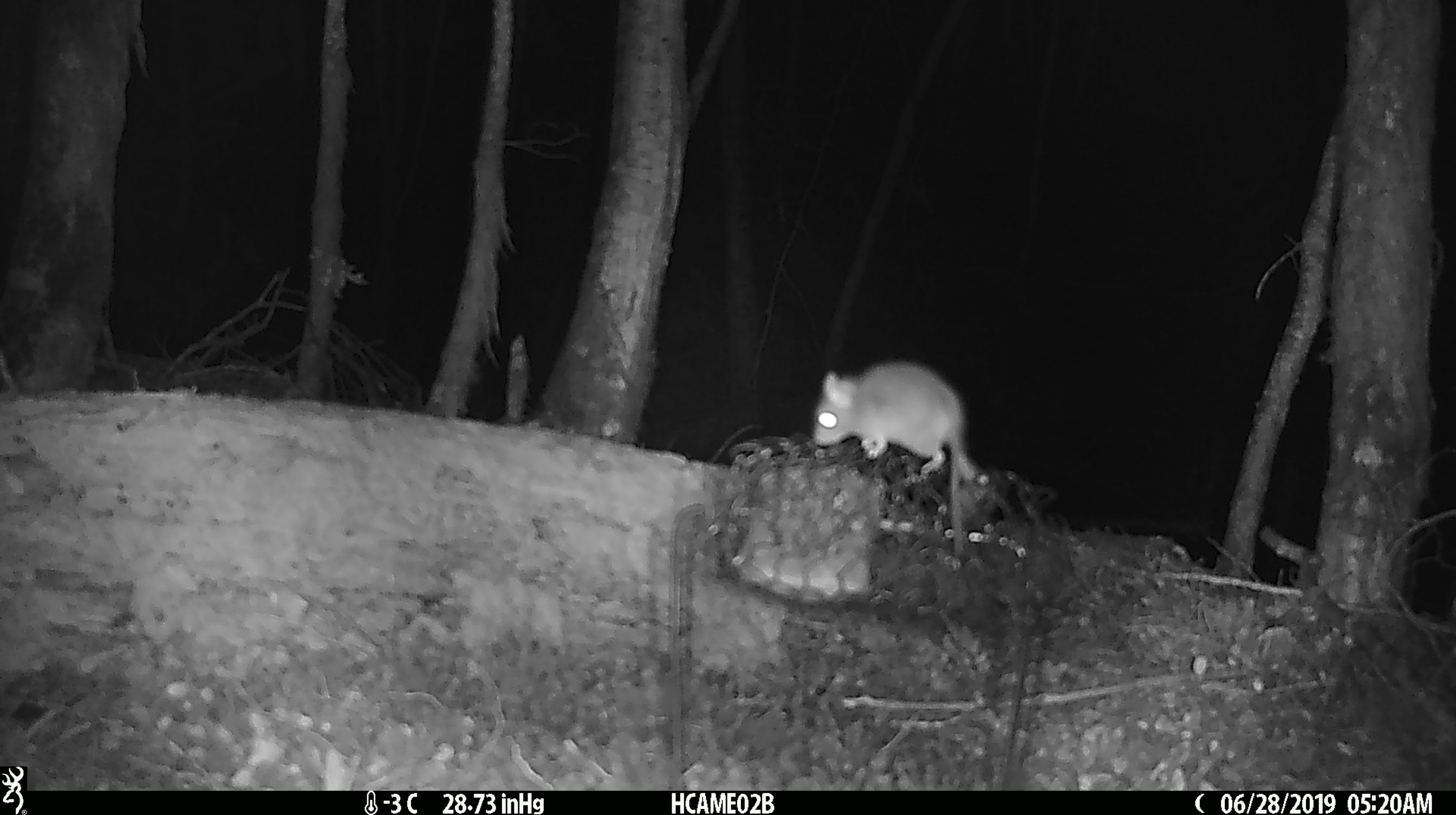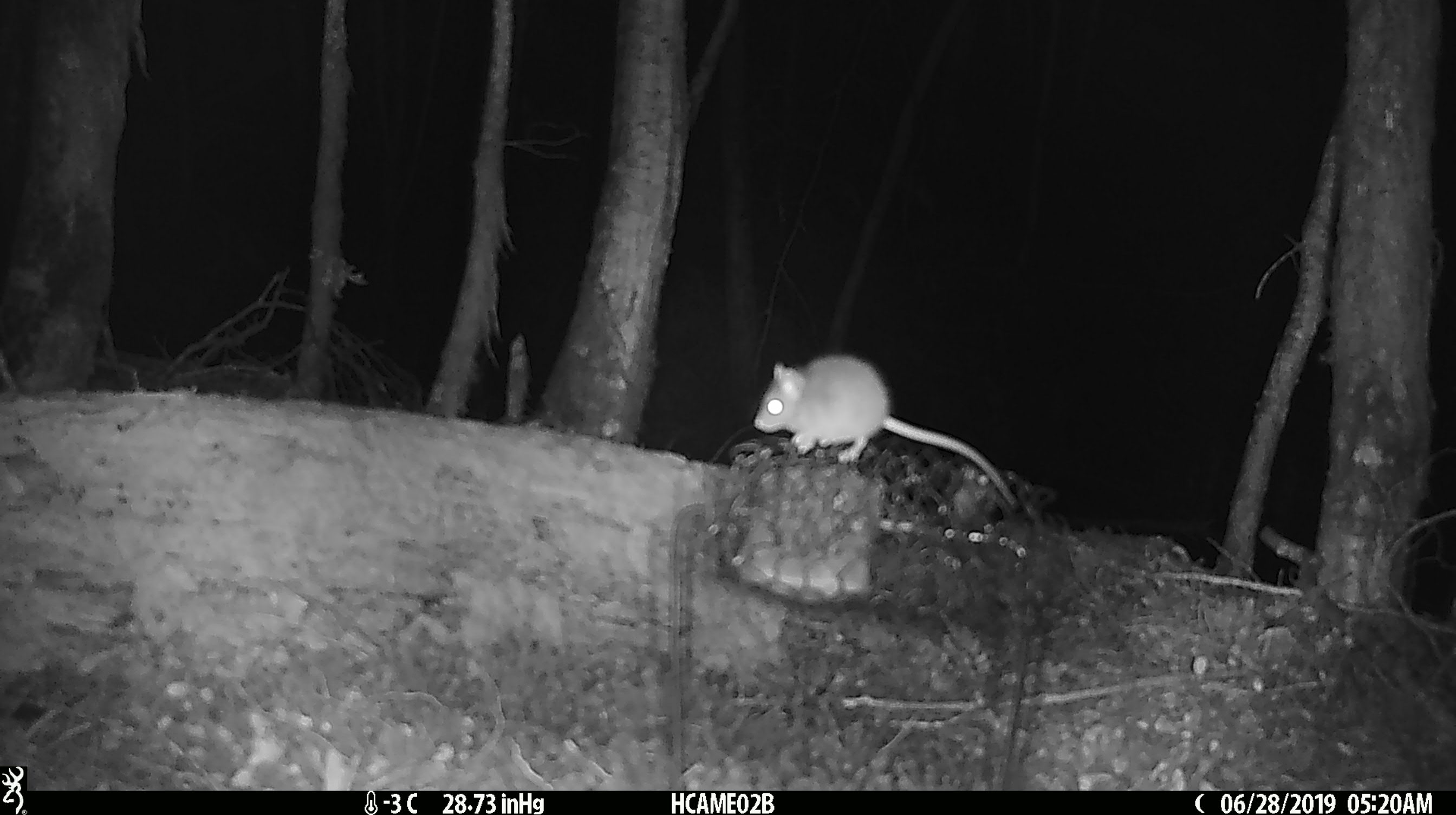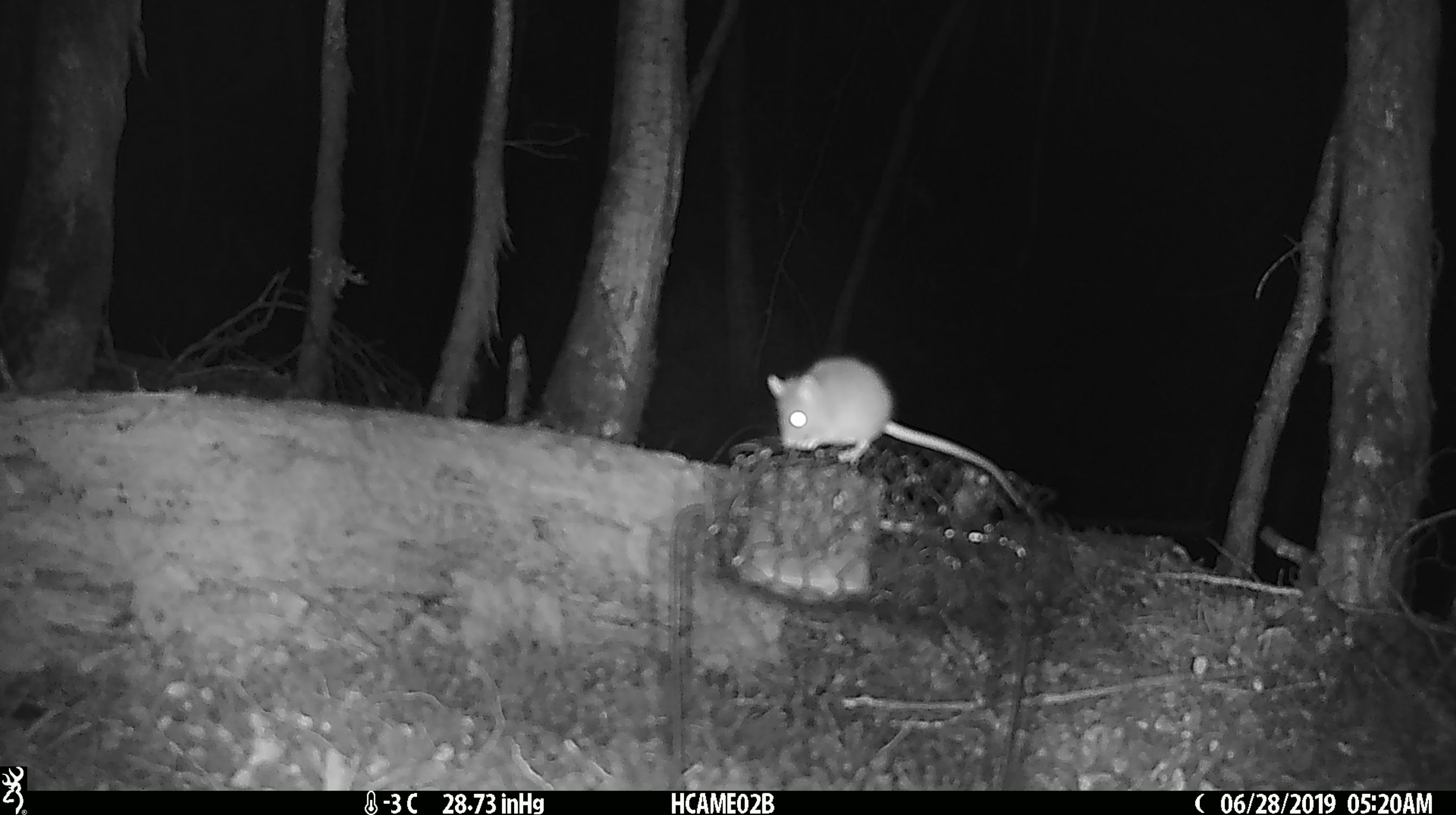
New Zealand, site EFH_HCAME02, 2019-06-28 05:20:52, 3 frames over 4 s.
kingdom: Animalia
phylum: Chordata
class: Mammalia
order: Rodentia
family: Muridae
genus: Mus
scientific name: Mus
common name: mouse